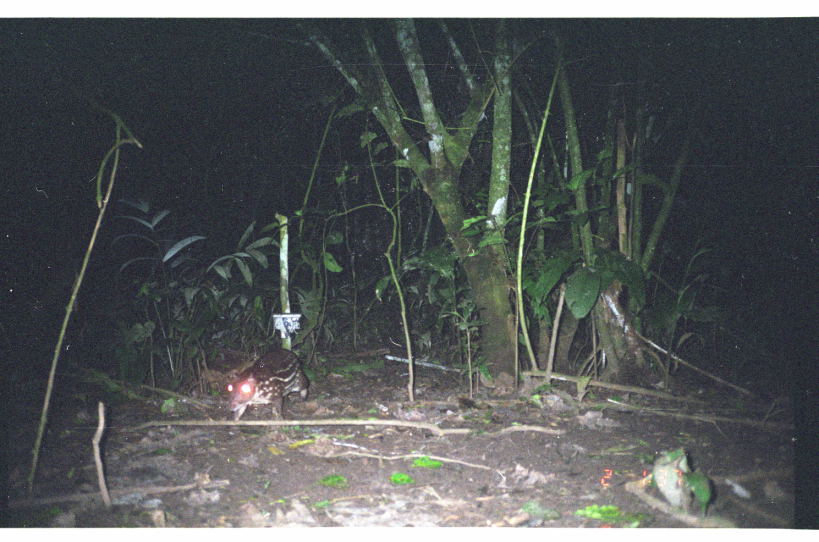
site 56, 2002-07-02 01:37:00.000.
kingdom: Animalia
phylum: Chordata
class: Mammalia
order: Rodentia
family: Cuniculidae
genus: Cuniculus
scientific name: Cuniculus paca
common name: spotted paca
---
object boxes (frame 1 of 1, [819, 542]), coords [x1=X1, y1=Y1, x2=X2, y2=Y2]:
cuniculus paca: [x1=223, y1=346, x2=310, y2=431]